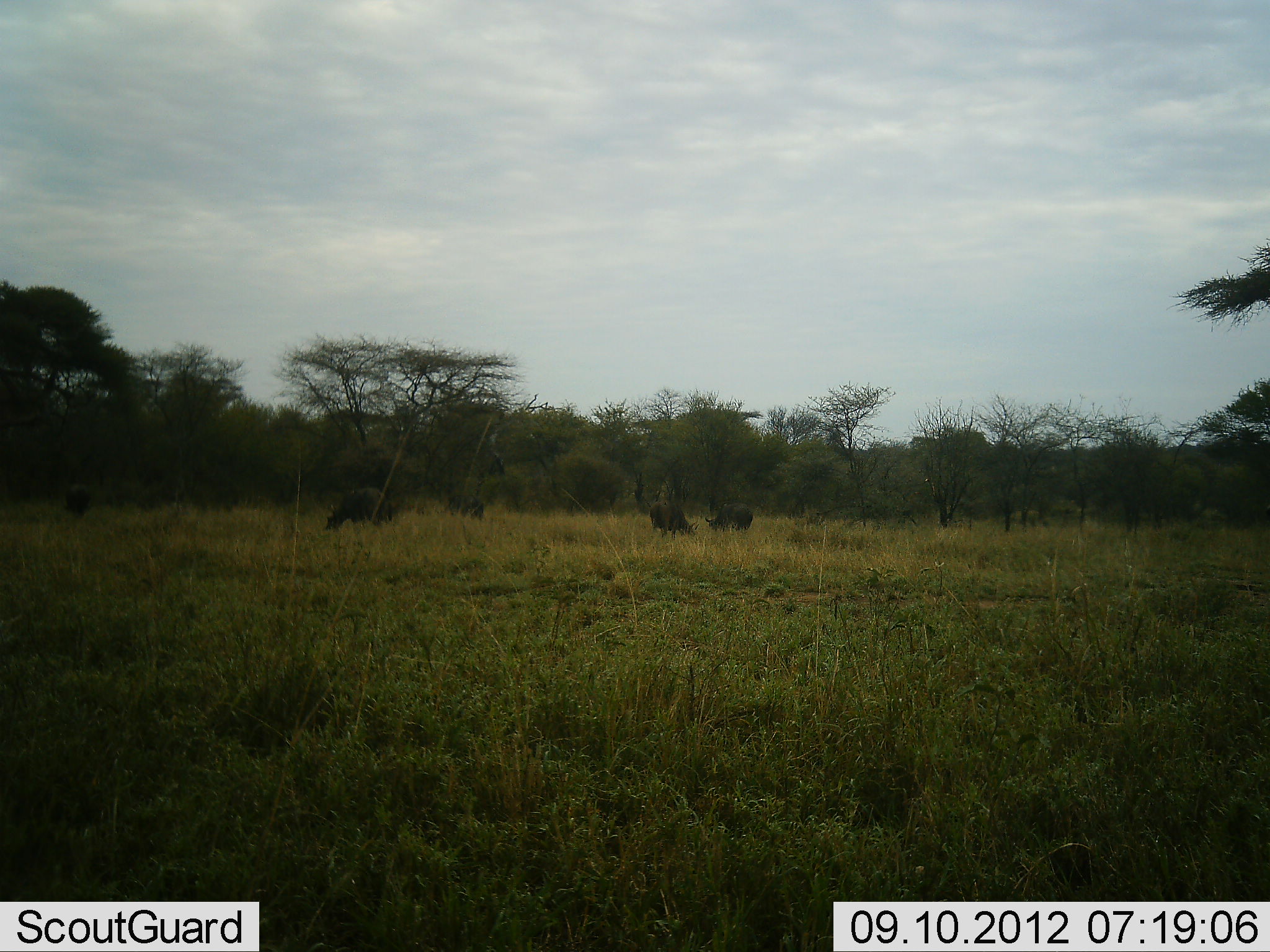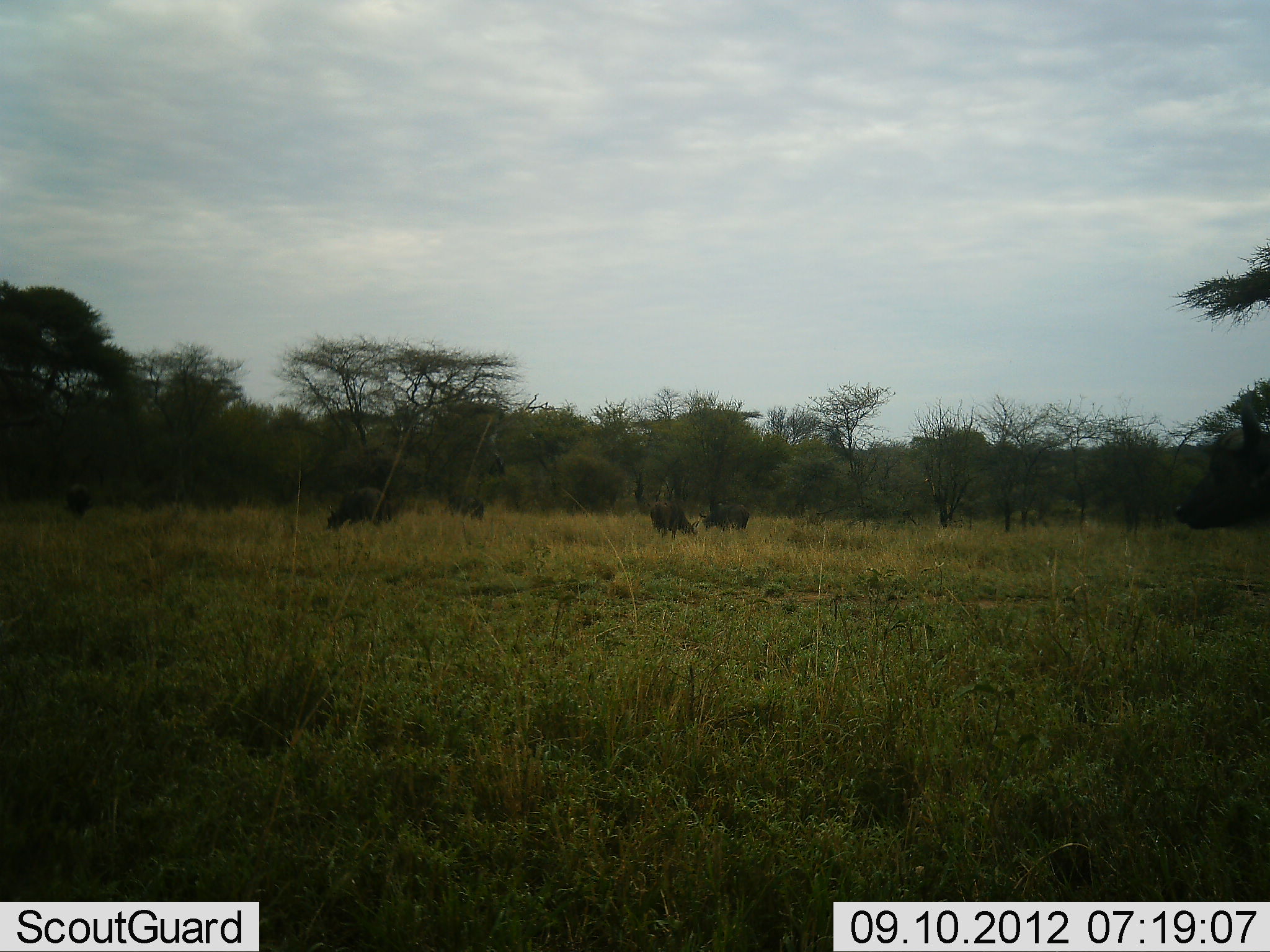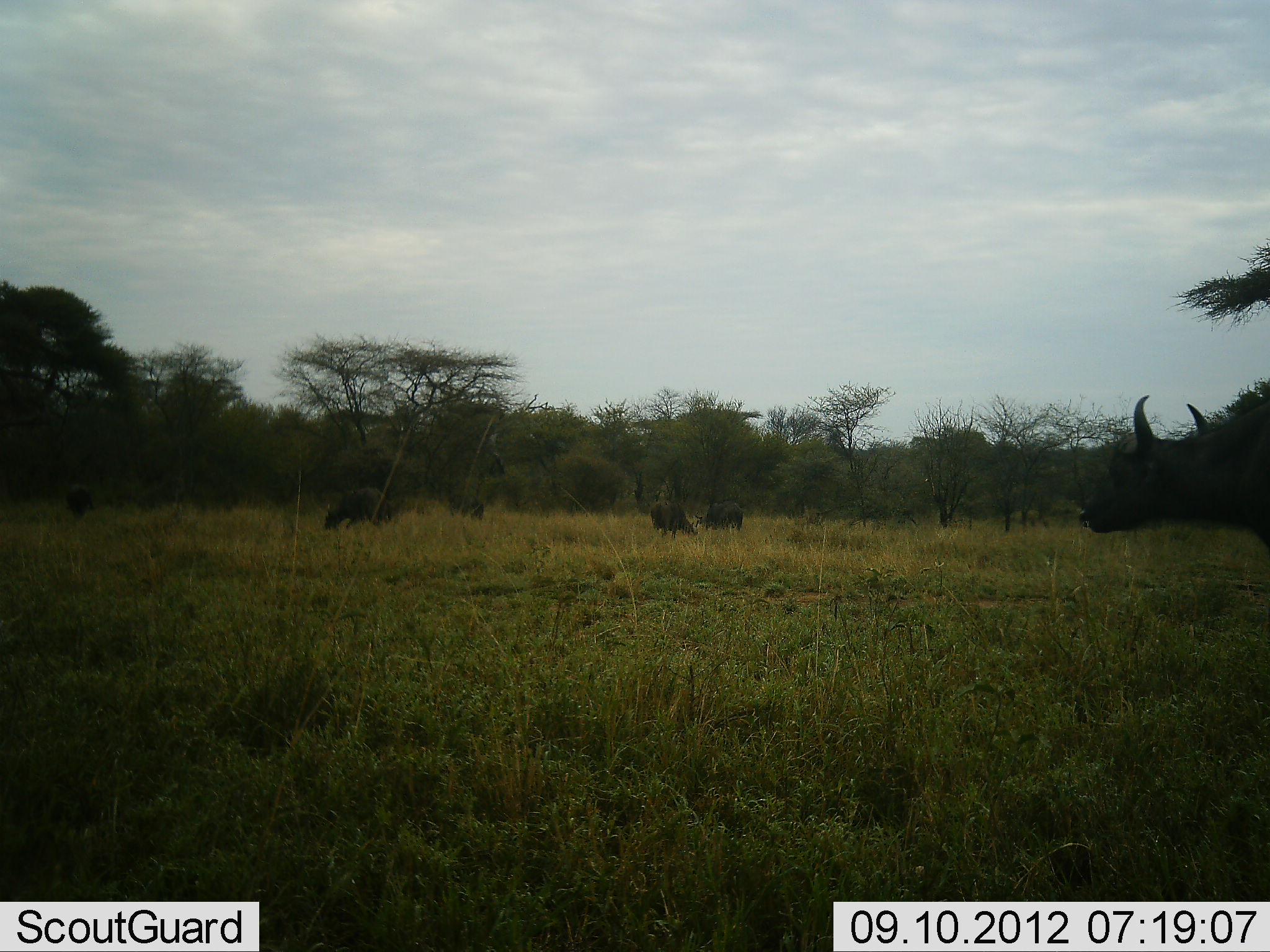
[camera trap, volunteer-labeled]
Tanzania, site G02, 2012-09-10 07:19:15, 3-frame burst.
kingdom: Animalia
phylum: Chordata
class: Mammalia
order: Artiodactyla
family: Bovidae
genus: Syncerus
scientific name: Syncerus caffer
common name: cape buffalo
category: buffalo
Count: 6.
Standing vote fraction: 30%.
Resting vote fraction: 0%.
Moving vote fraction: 30%.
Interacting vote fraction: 0%.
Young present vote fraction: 0%.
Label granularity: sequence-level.